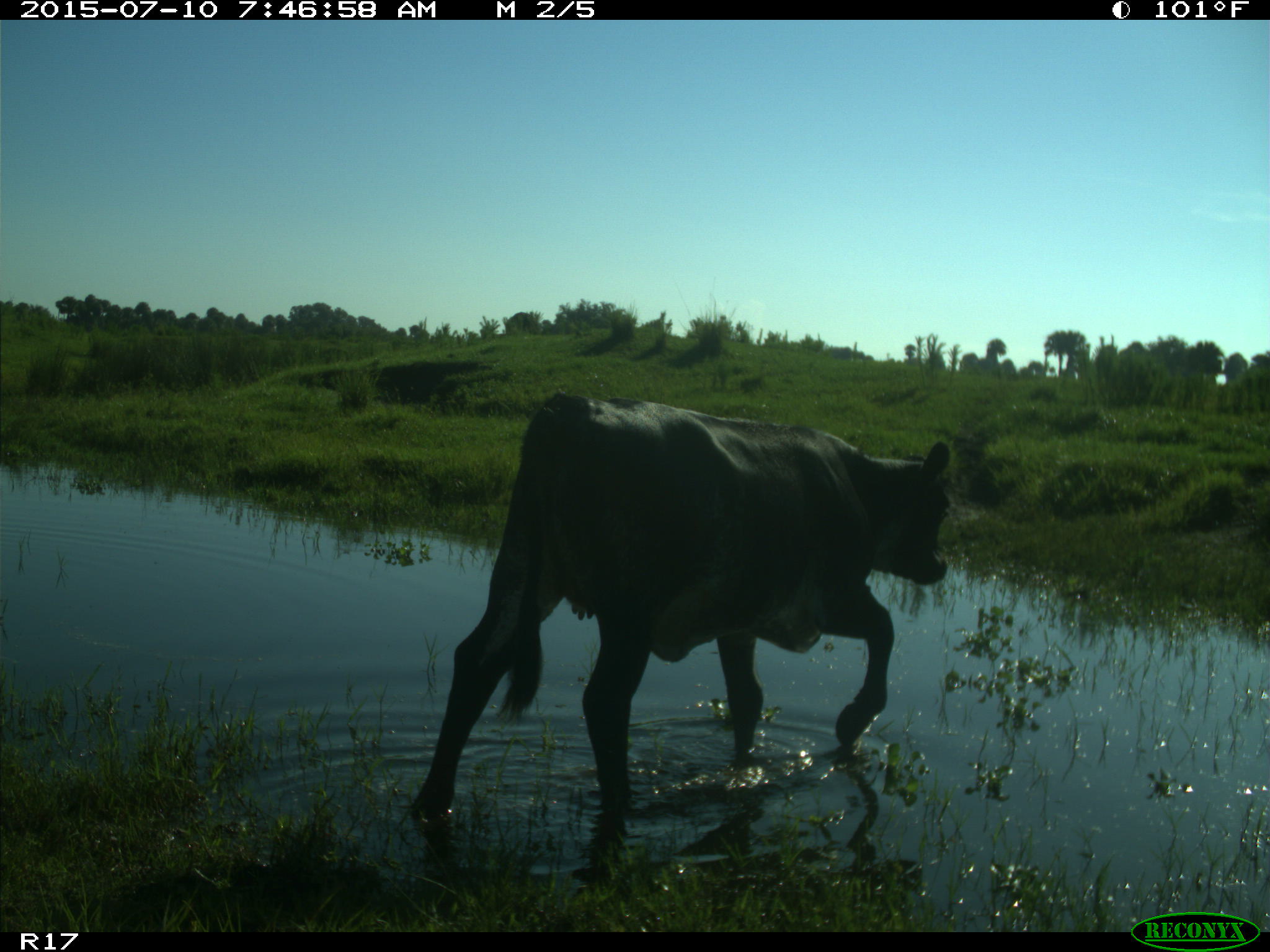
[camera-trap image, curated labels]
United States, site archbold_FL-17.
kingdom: Animalia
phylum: Chordata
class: Mammalia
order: Artiodactyla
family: Bovidae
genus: Bos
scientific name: Bos taurus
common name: domestic cow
Bos taurus (domestic cow).